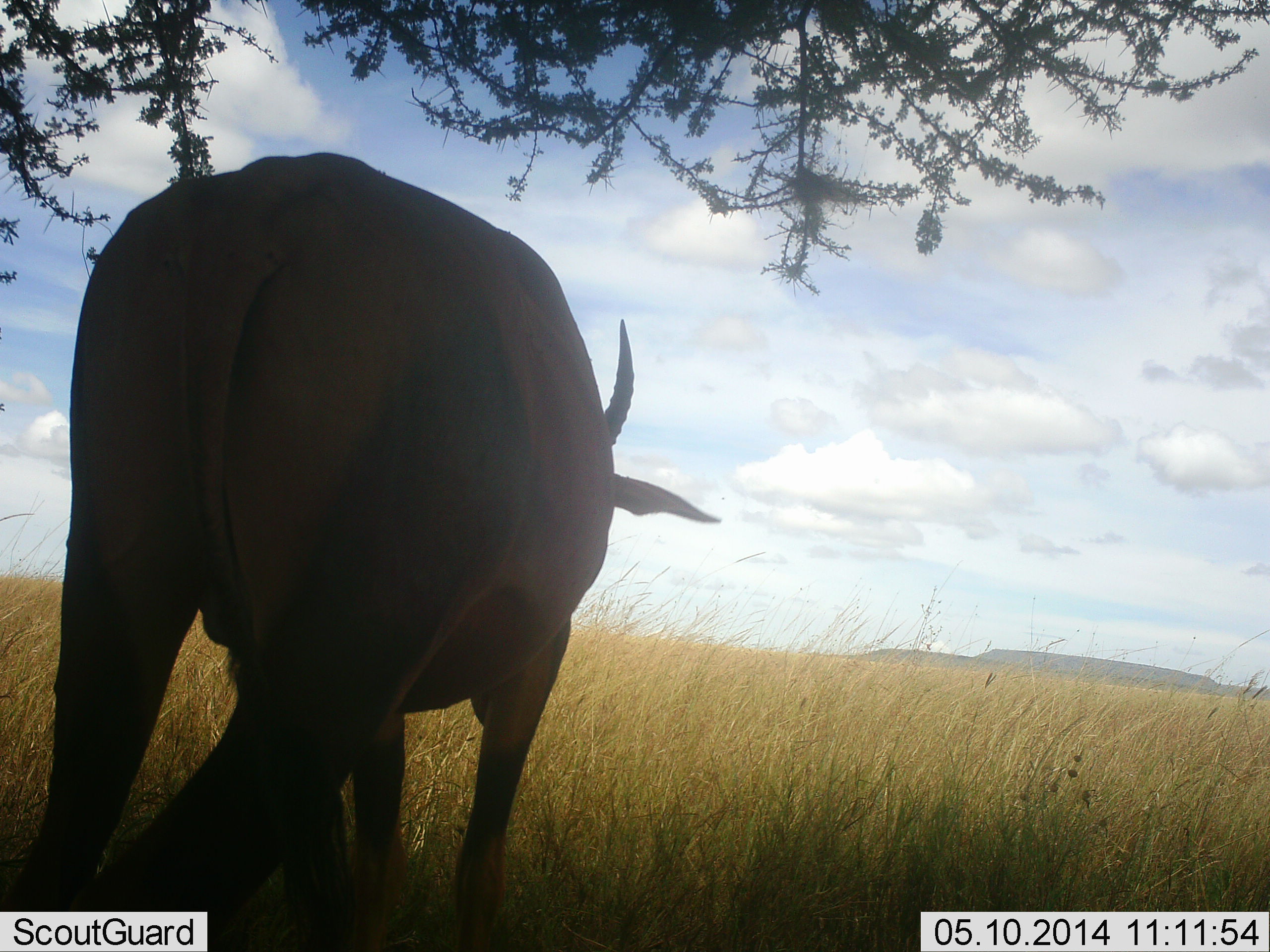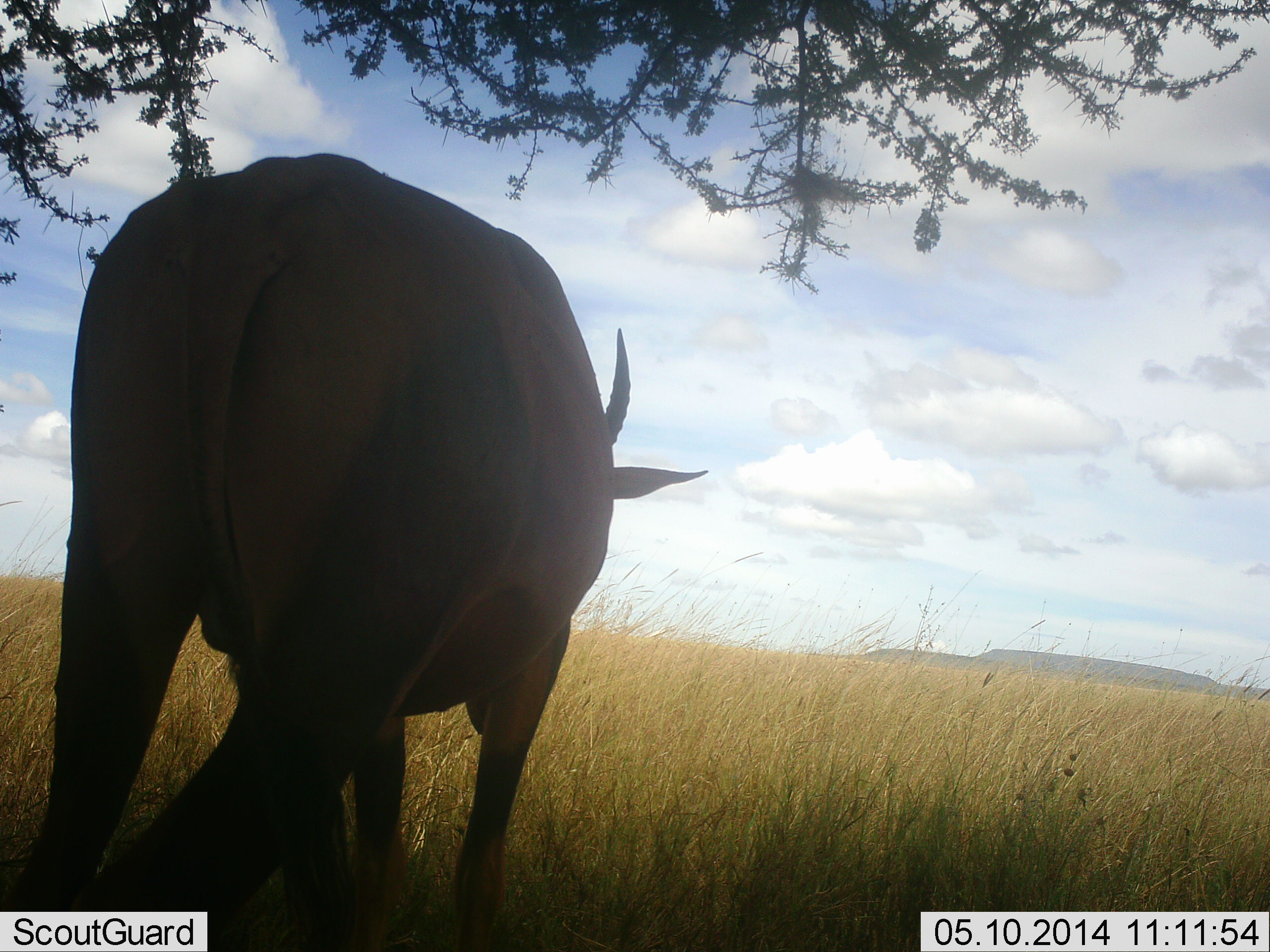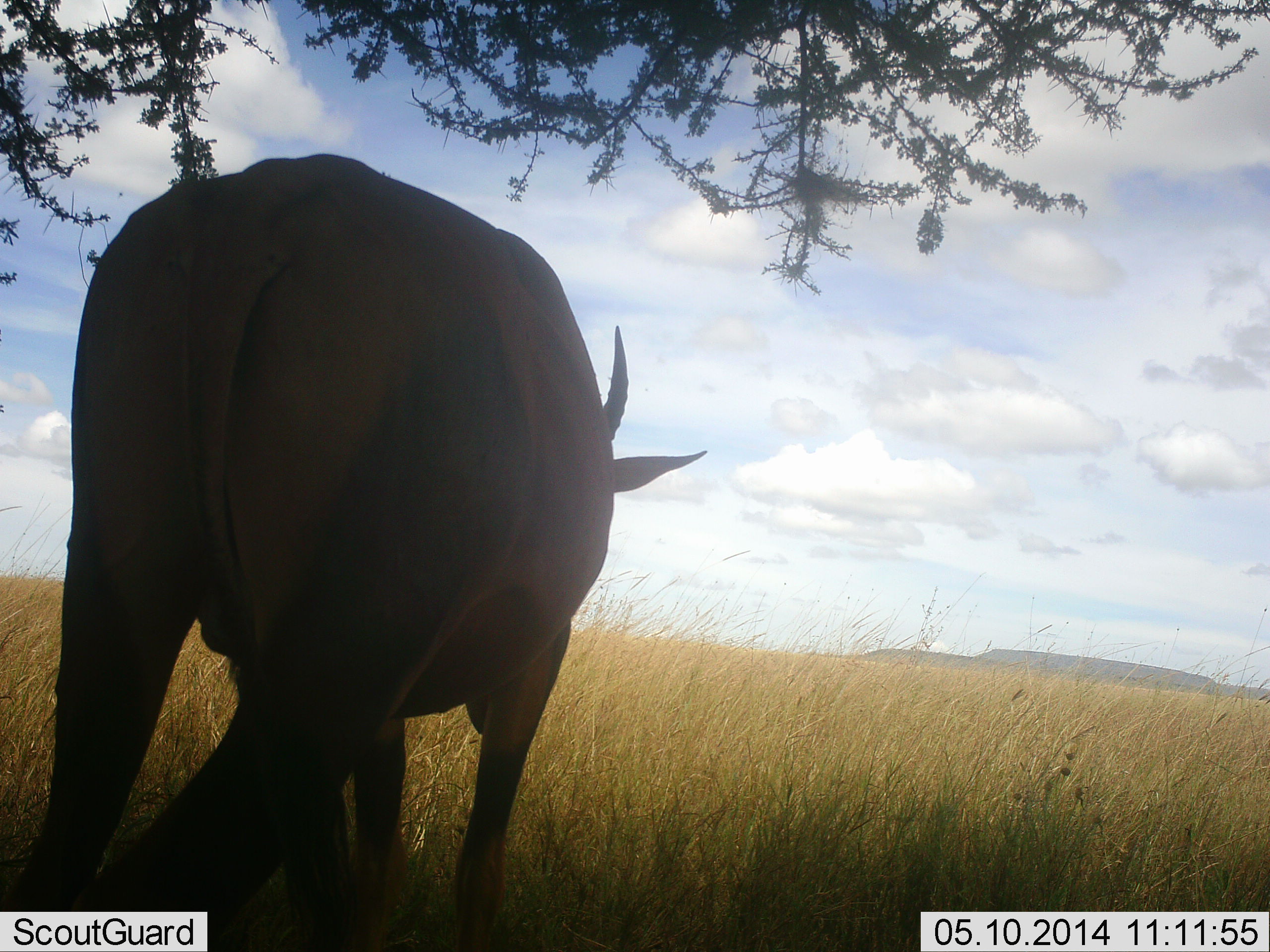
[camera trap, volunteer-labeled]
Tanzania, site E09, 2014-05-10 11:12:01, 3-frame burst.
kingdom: Animalia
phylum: Chordata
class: Mammalia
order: Artiodactyla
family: Bovidae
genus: Damaliscus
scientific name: Damaliscus lunatus jimela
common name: topi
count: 1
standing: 95%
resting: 5%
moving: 0%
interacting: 0%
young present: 0%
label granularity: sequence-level